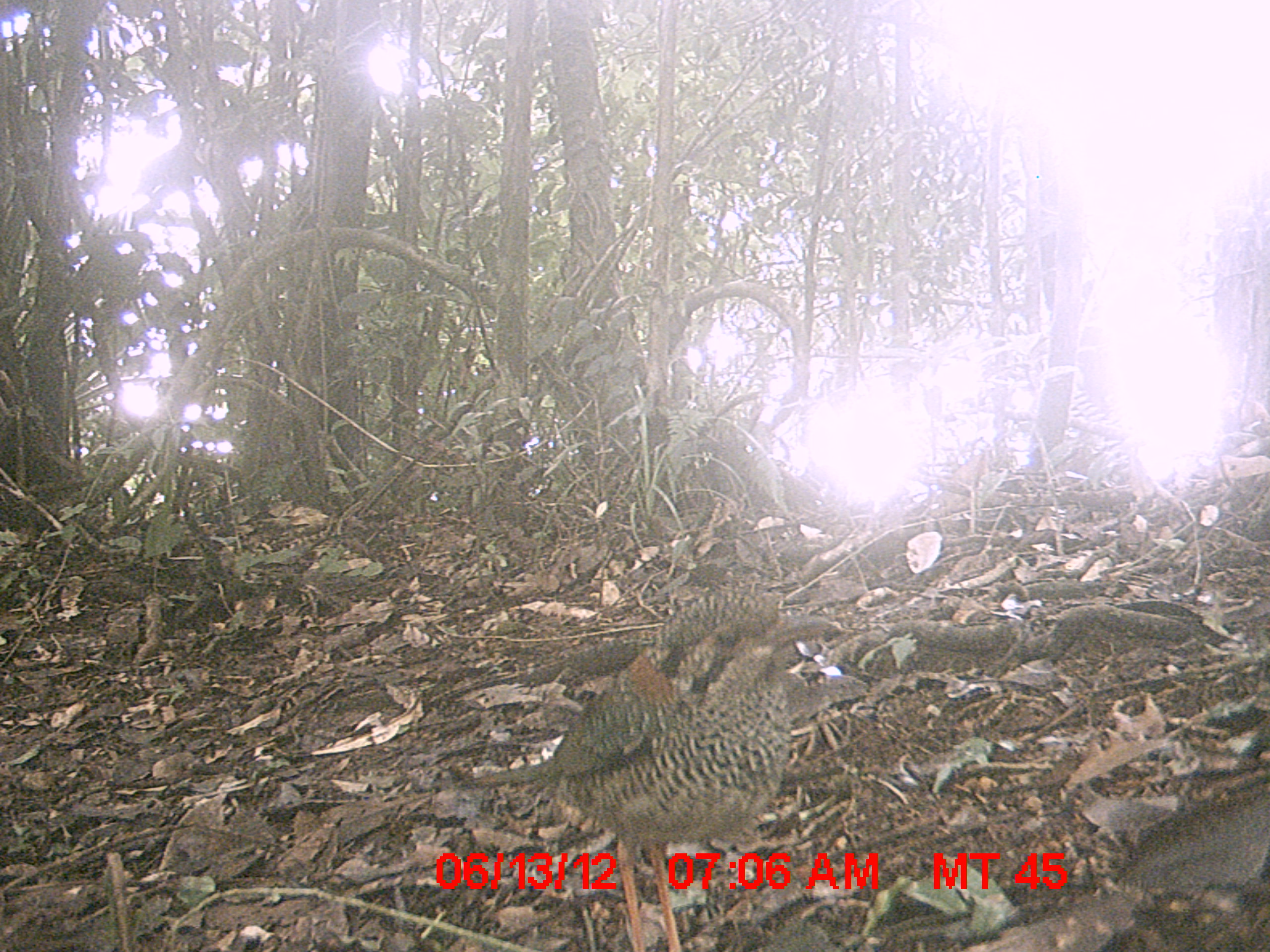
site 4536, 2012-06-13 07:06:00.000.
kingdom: Animalia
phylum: Chordata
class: Aves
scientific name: Aves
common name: bird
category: unknown bird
Unknown bird (bird) (Aves), count 1.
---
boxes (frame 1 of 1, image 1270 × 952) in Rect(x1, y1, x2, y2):
unknown bird: Rect(439, 586, 840, 952)